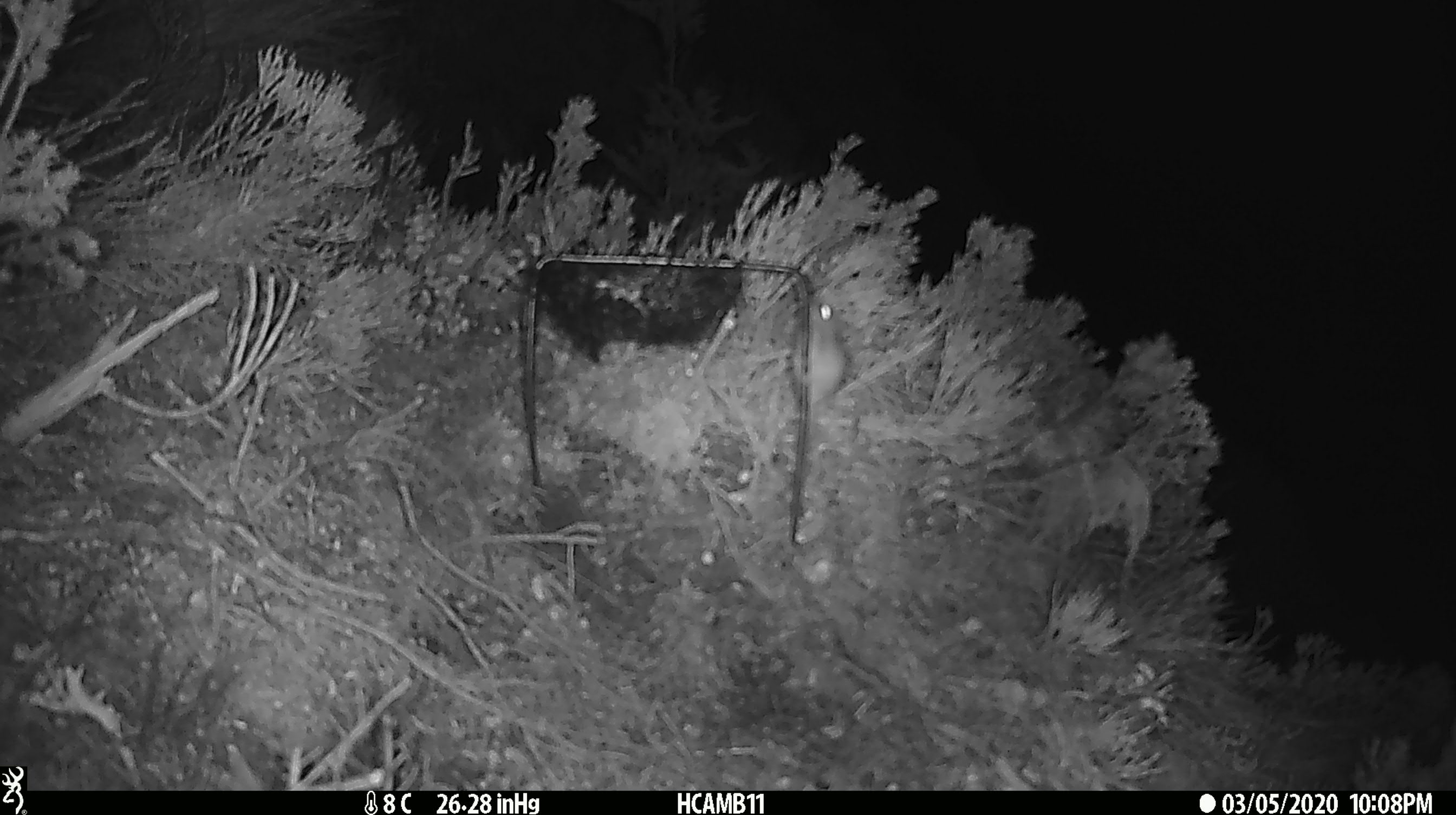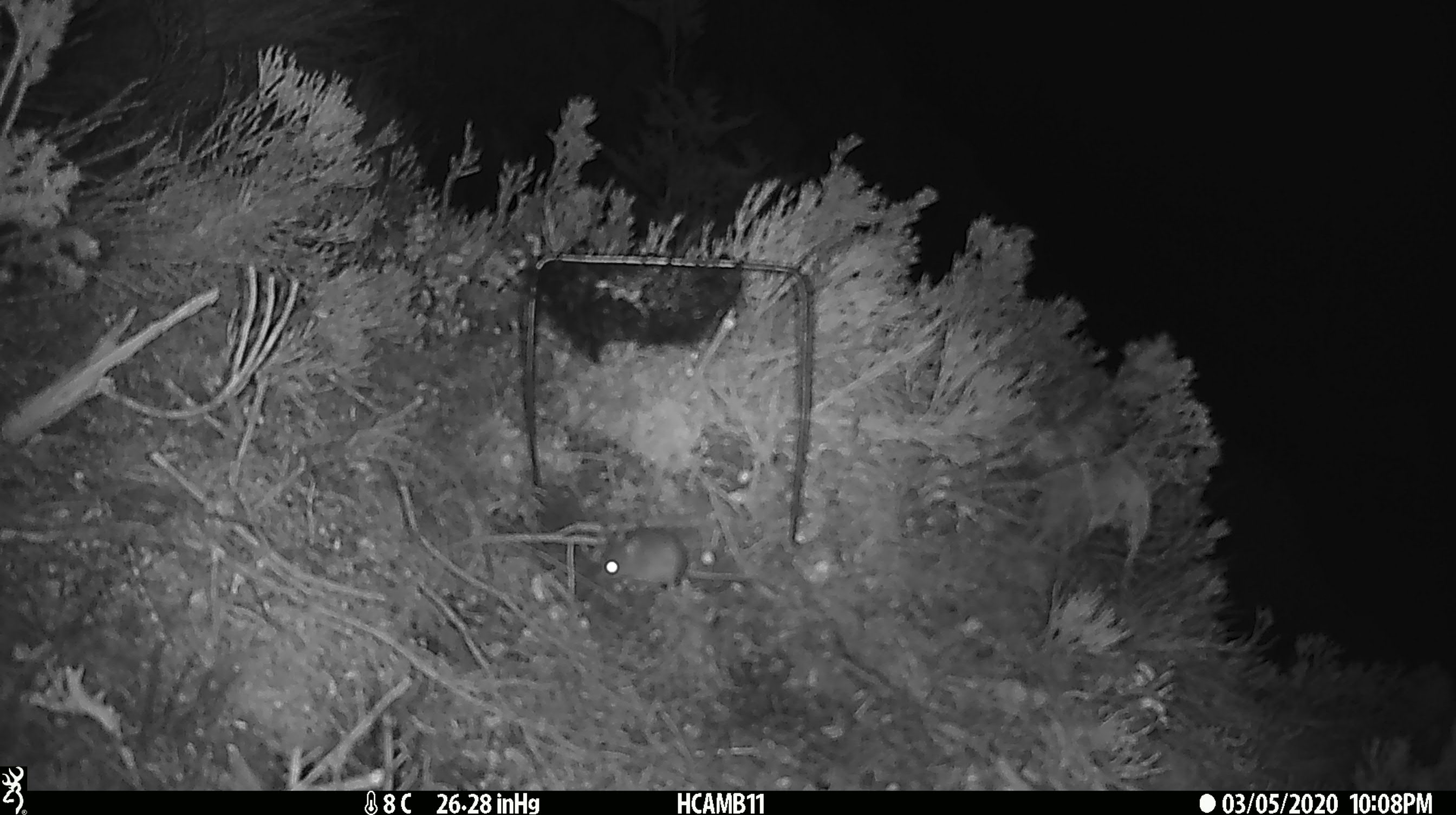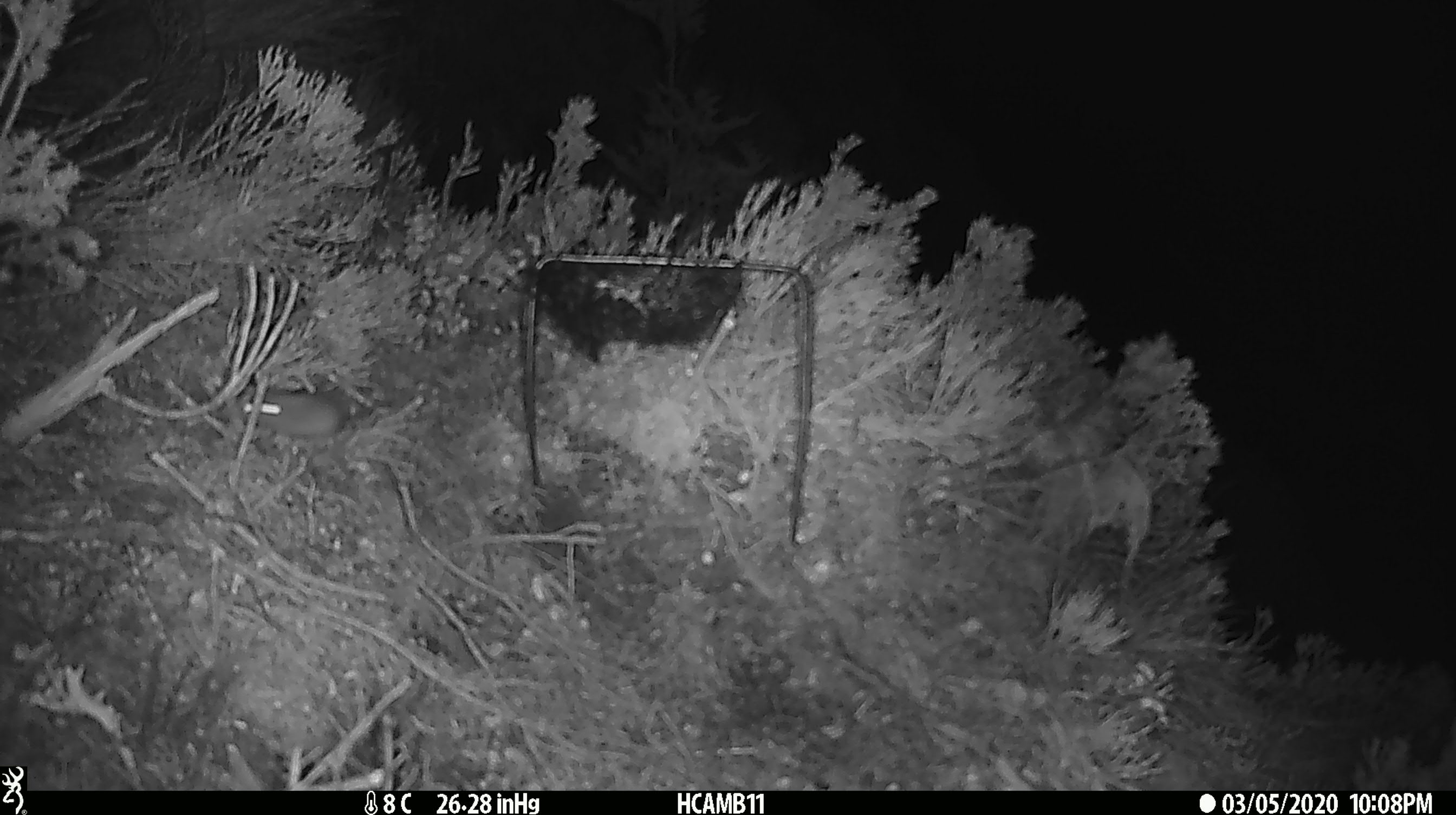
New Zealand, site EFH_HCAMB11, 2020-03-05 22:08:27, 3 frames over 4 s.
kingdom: Animalia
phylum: Chordata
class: Mammalia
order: Rodentia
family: Muridae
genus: Mus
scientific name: Mus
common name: mouse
Mouse (Mus).